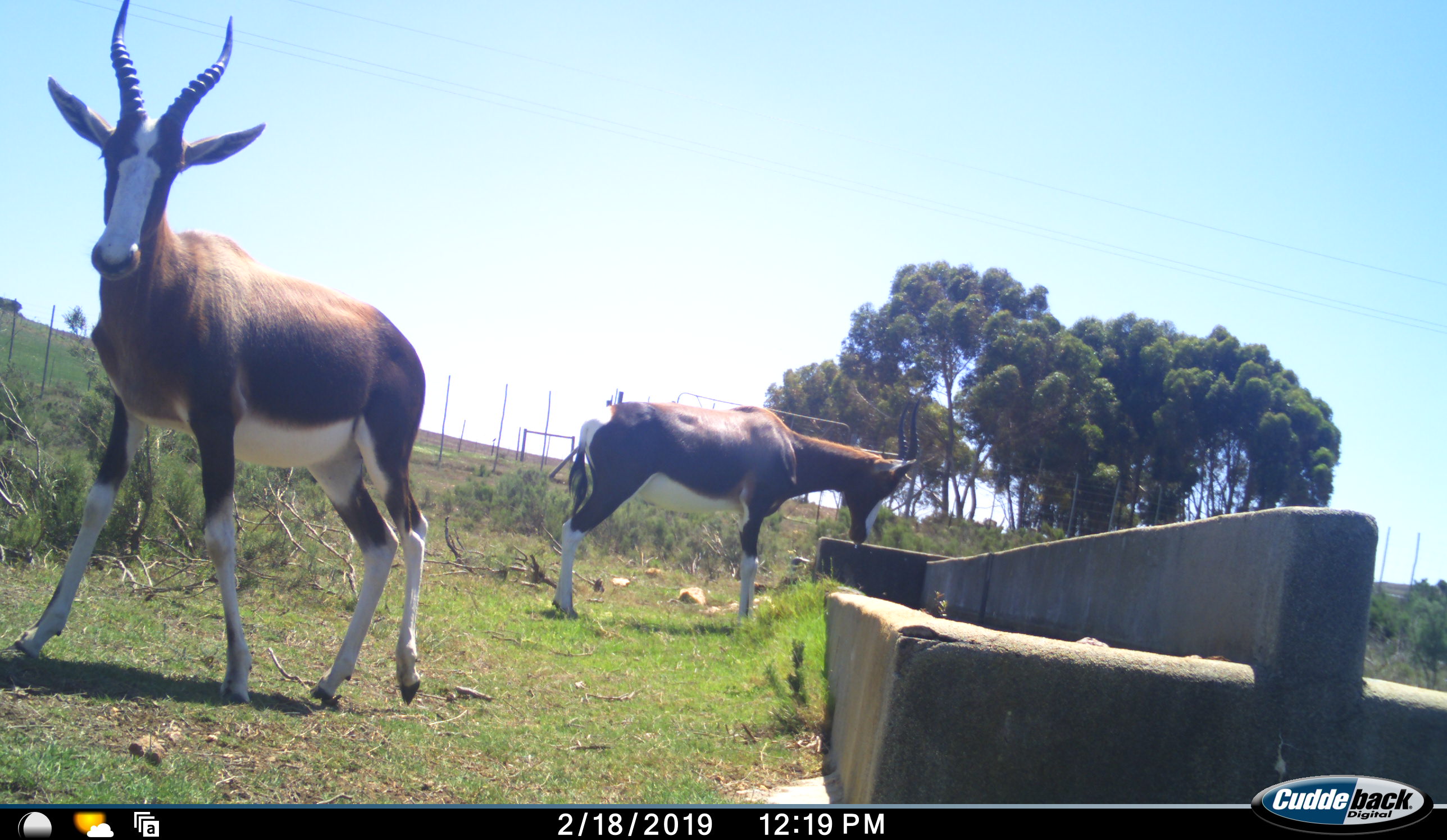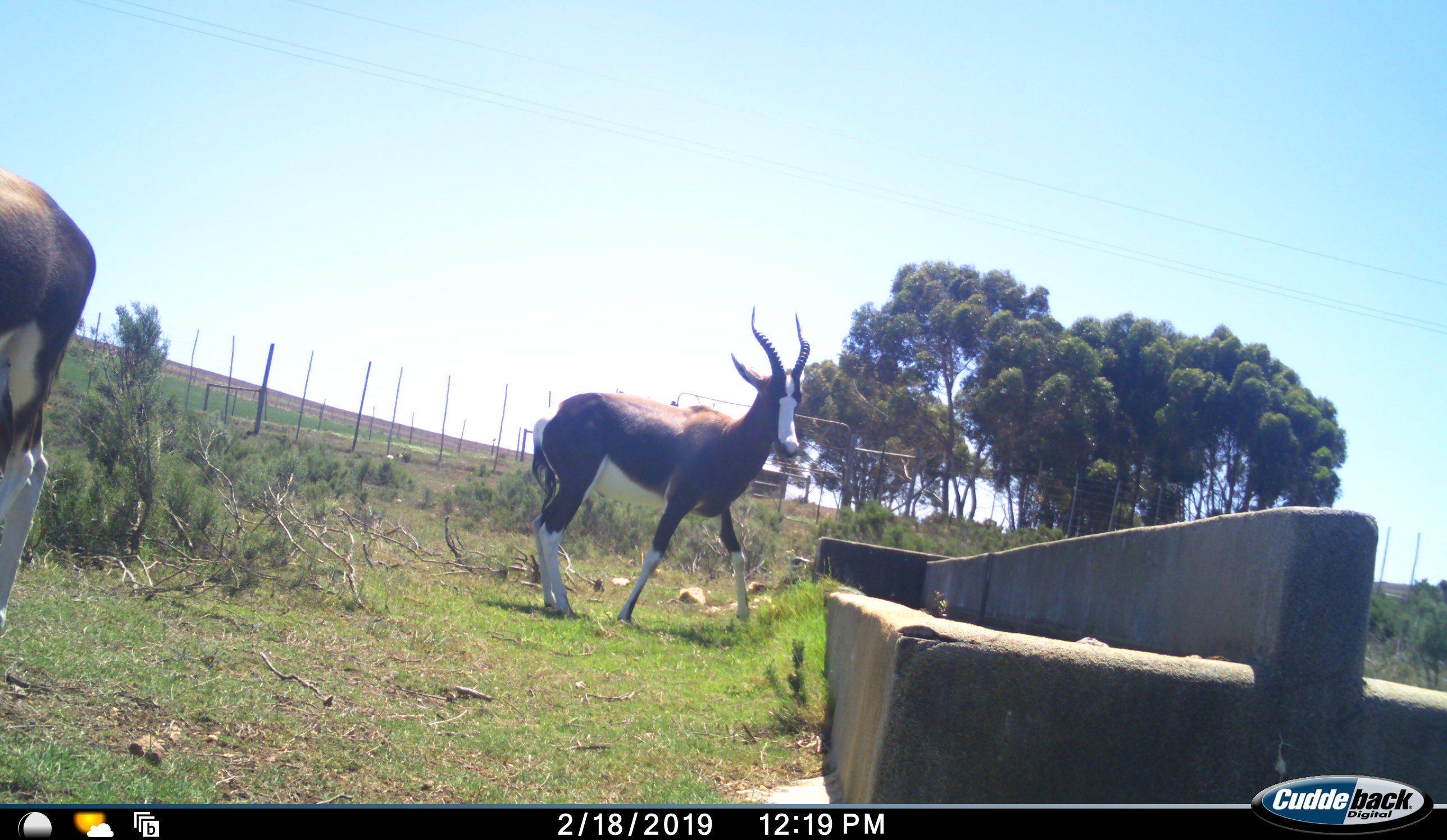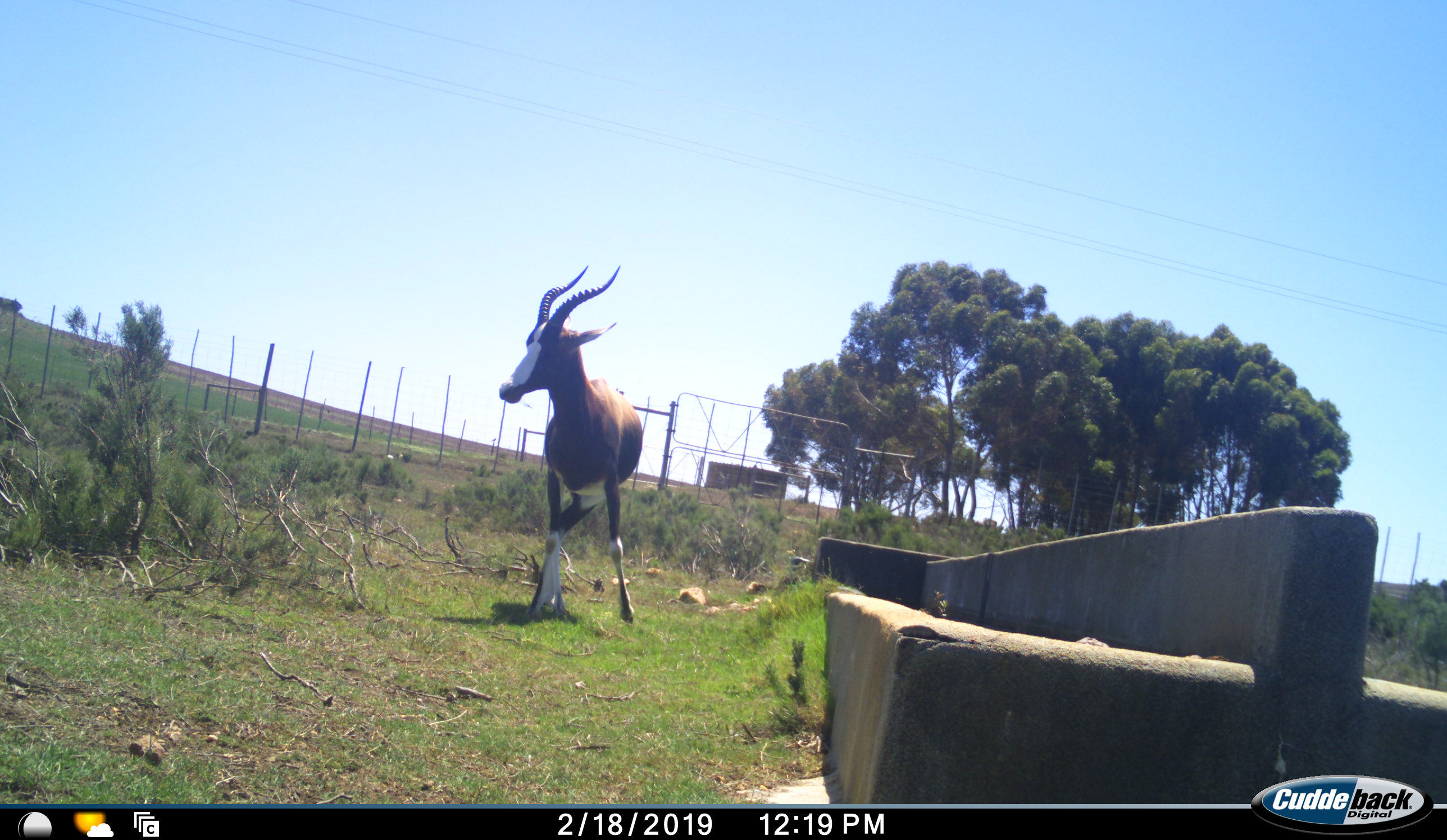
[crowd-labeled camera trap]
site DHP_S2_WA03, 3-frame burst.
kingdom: Animalia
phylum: Chordata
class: Mammalia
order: Artiodactyla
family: Bovidae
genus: Damaliscus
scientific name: Damaliscus pygargus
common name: bontebok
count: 2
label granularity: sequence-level